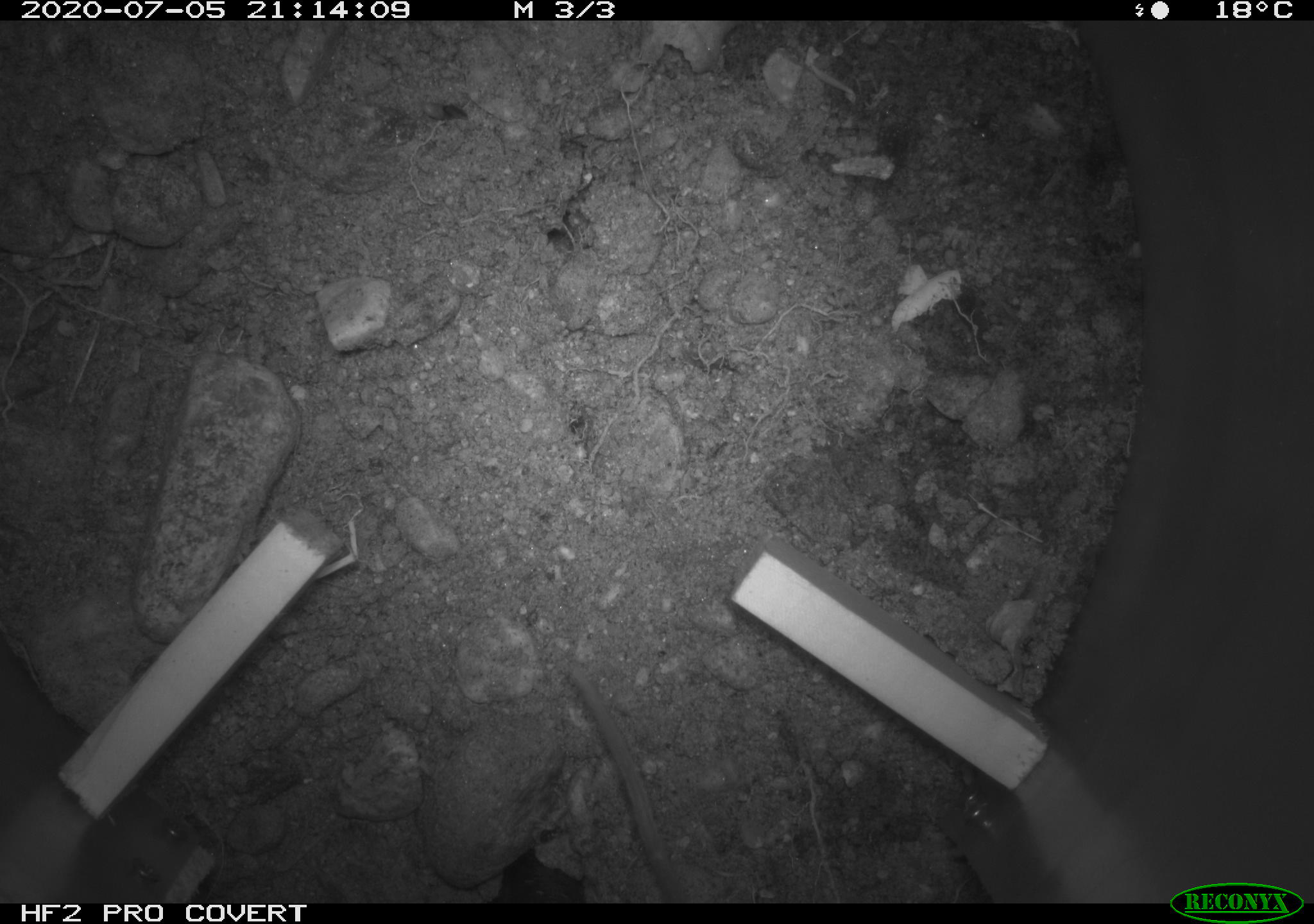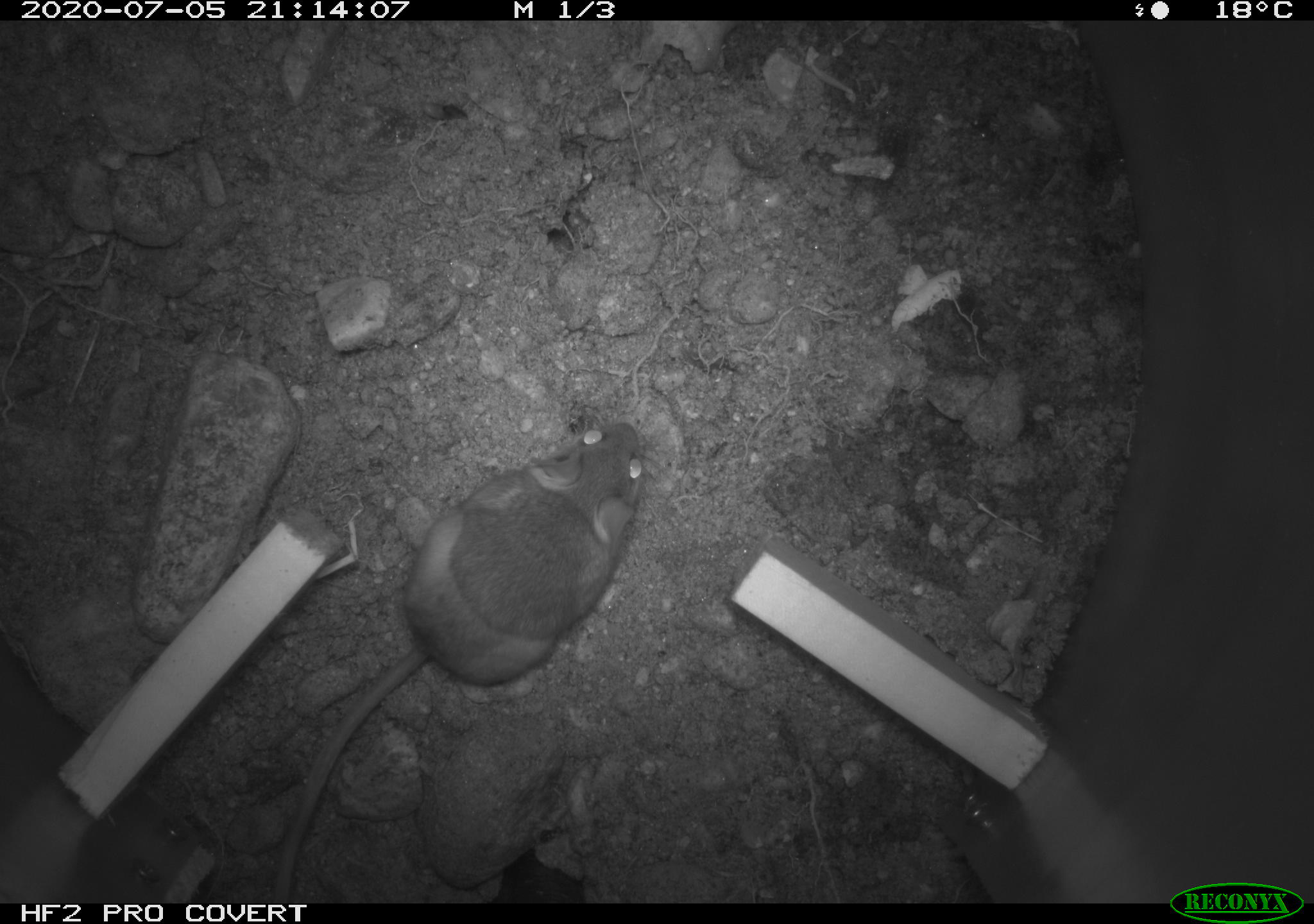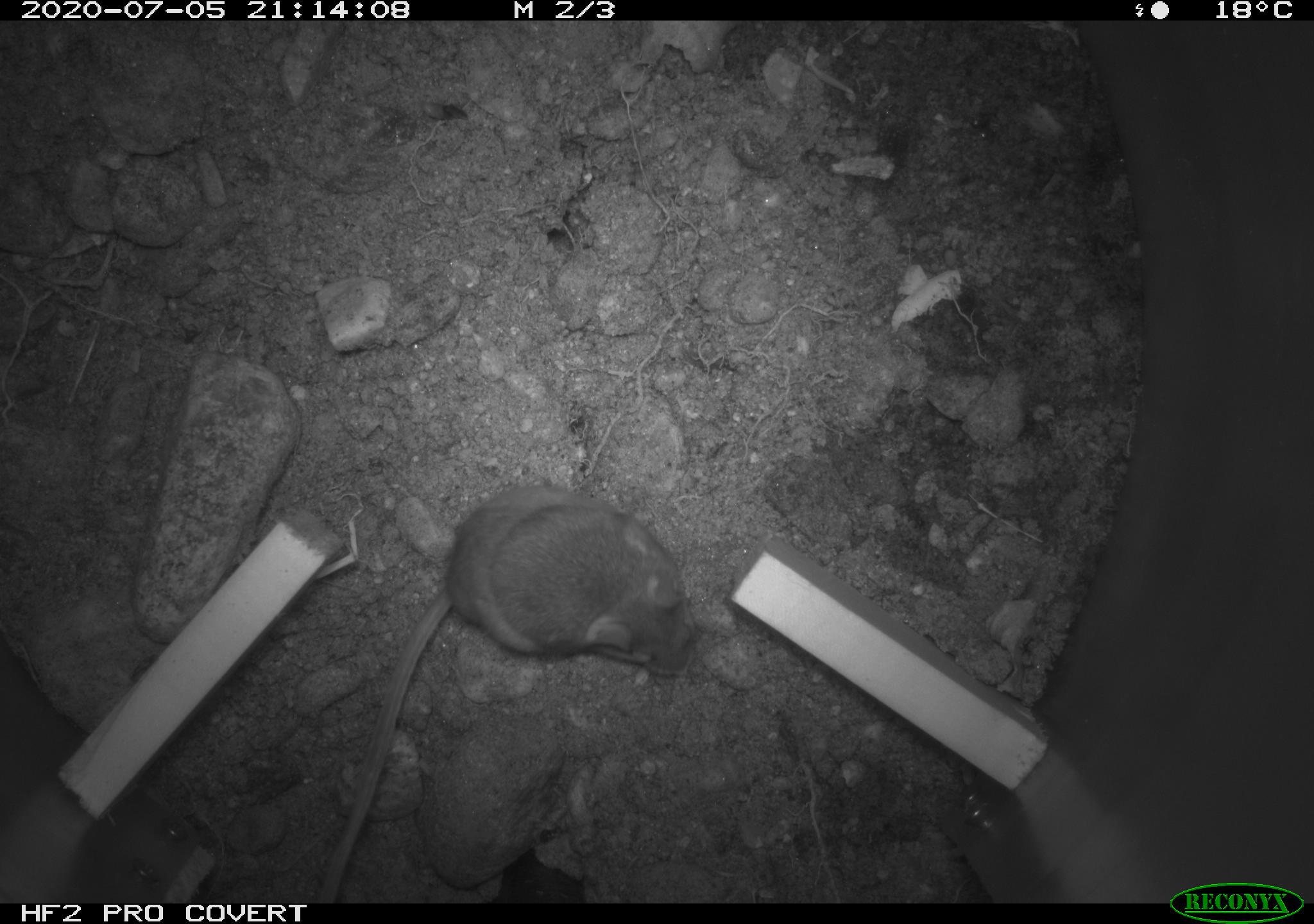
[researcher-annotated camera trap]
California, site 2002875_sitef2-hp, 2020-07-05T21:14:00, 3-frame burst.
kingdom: Animalia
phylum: Chordata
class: Mammalia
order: Rodentia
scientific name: Rodentia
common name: rodent